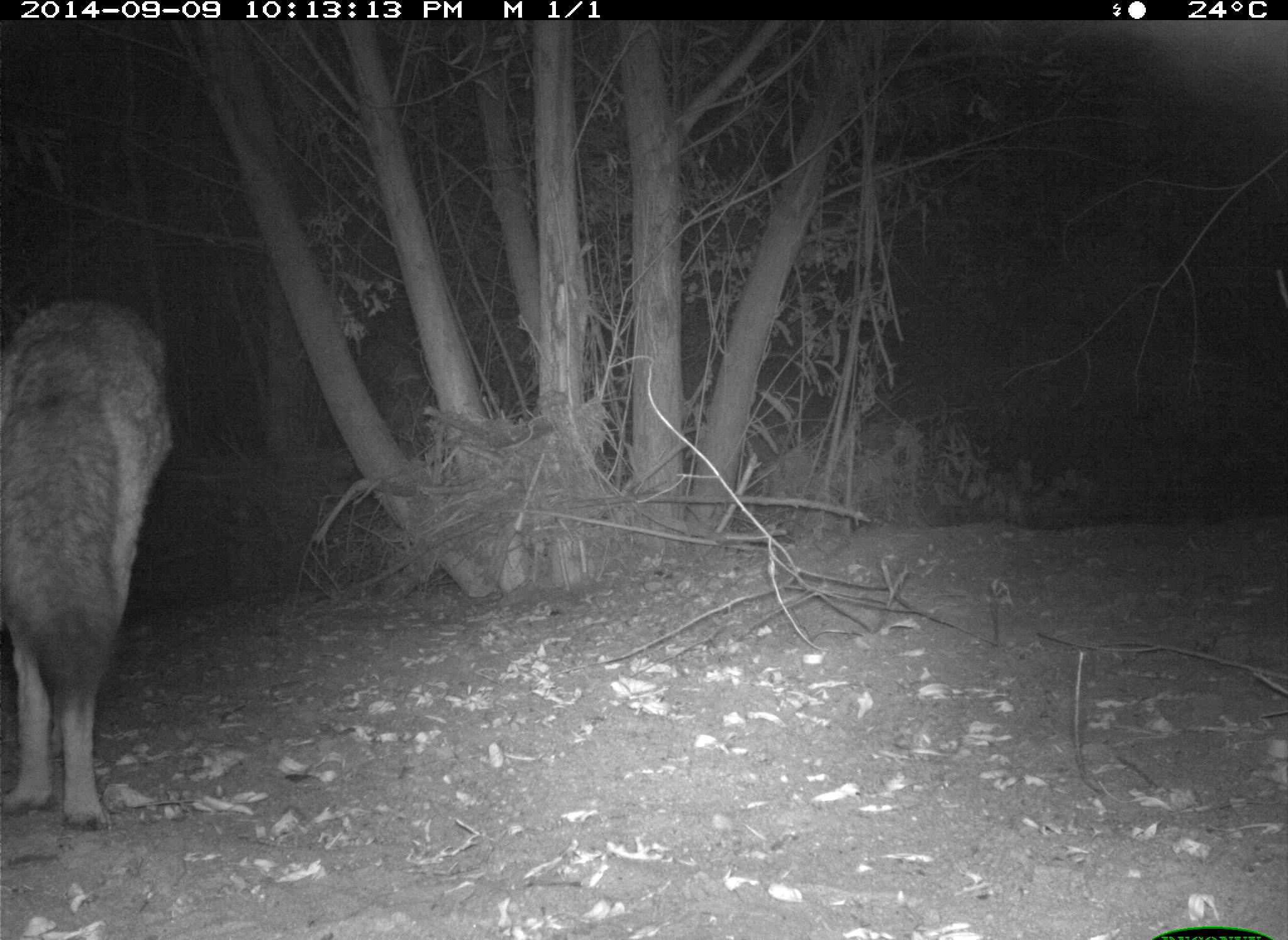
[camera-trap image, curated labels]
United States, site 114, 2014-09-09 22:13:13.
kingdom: Animalia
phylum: Chordata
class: Mammalia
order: Carnivora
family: Canidae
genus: Canis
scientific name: Canis latrans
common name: coyote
Coyote (Canis latrans).